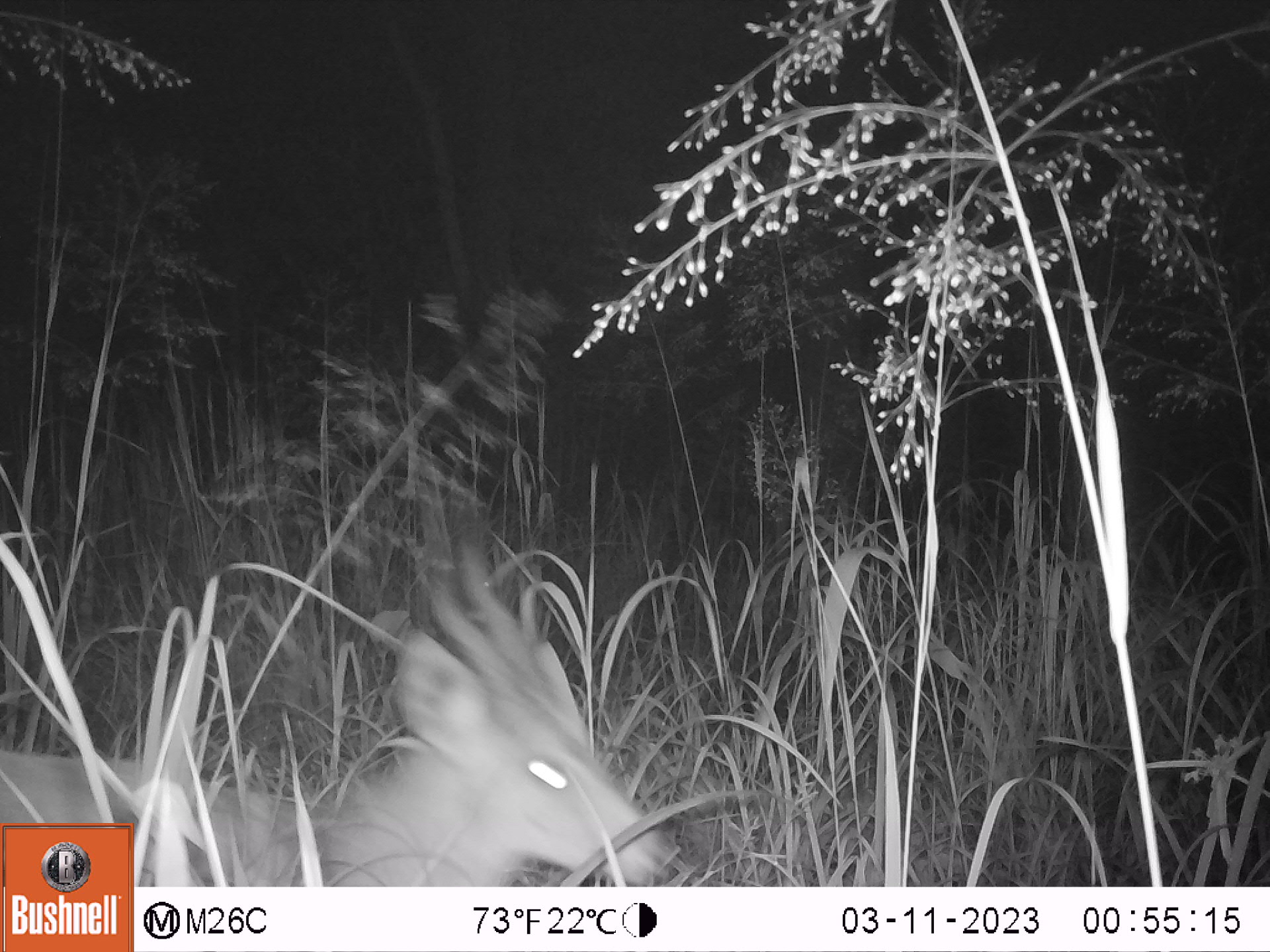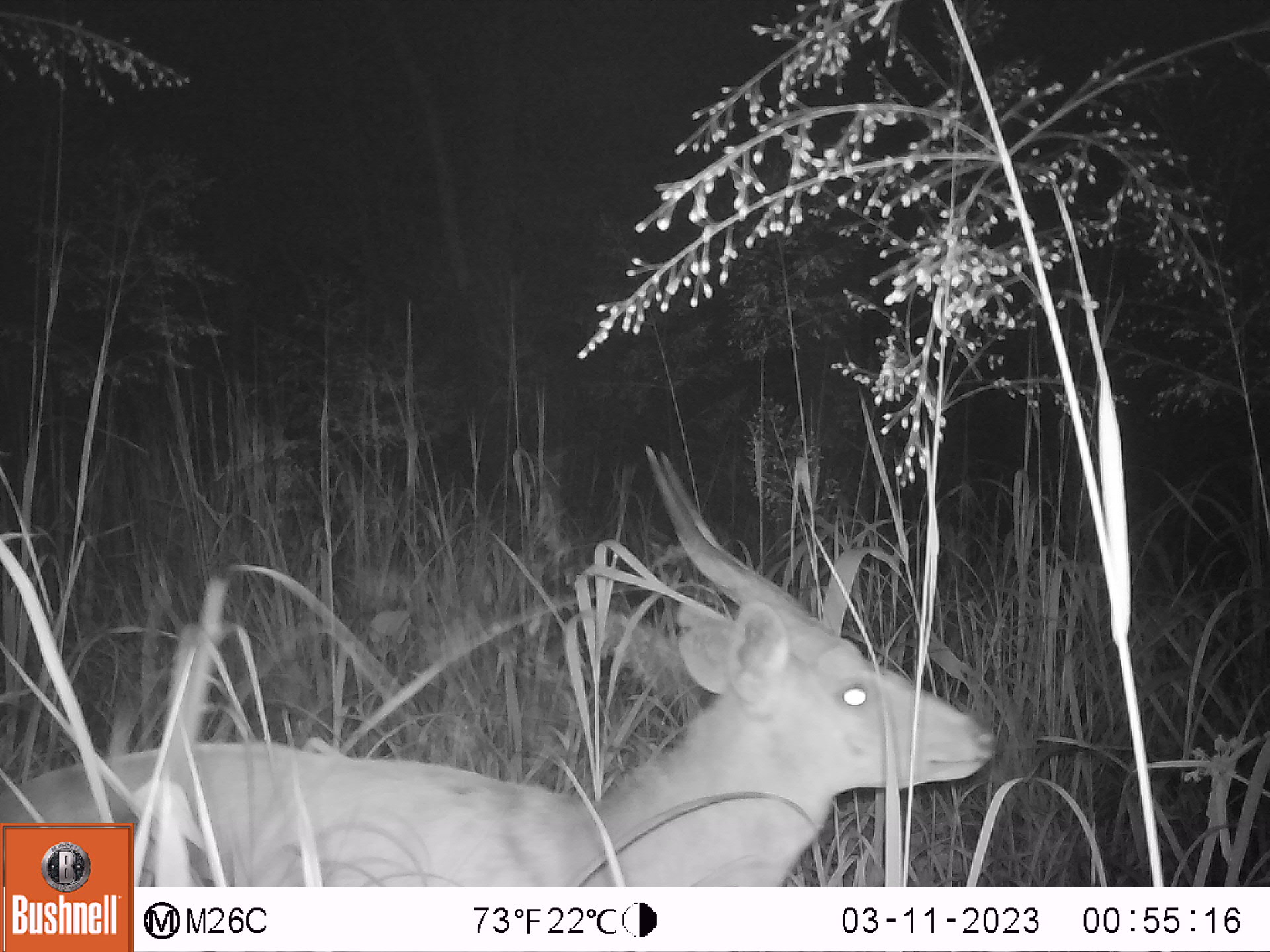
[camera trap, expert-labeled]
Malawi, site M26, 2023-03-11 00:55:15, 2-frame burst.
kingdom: Animalia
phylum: Chordata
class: Mammalia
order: Artiodactyla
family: Bovidae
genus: Tragelaphus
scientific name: Tragelaphus sylvaticus sylvaticus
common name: cape bushbuck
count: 1